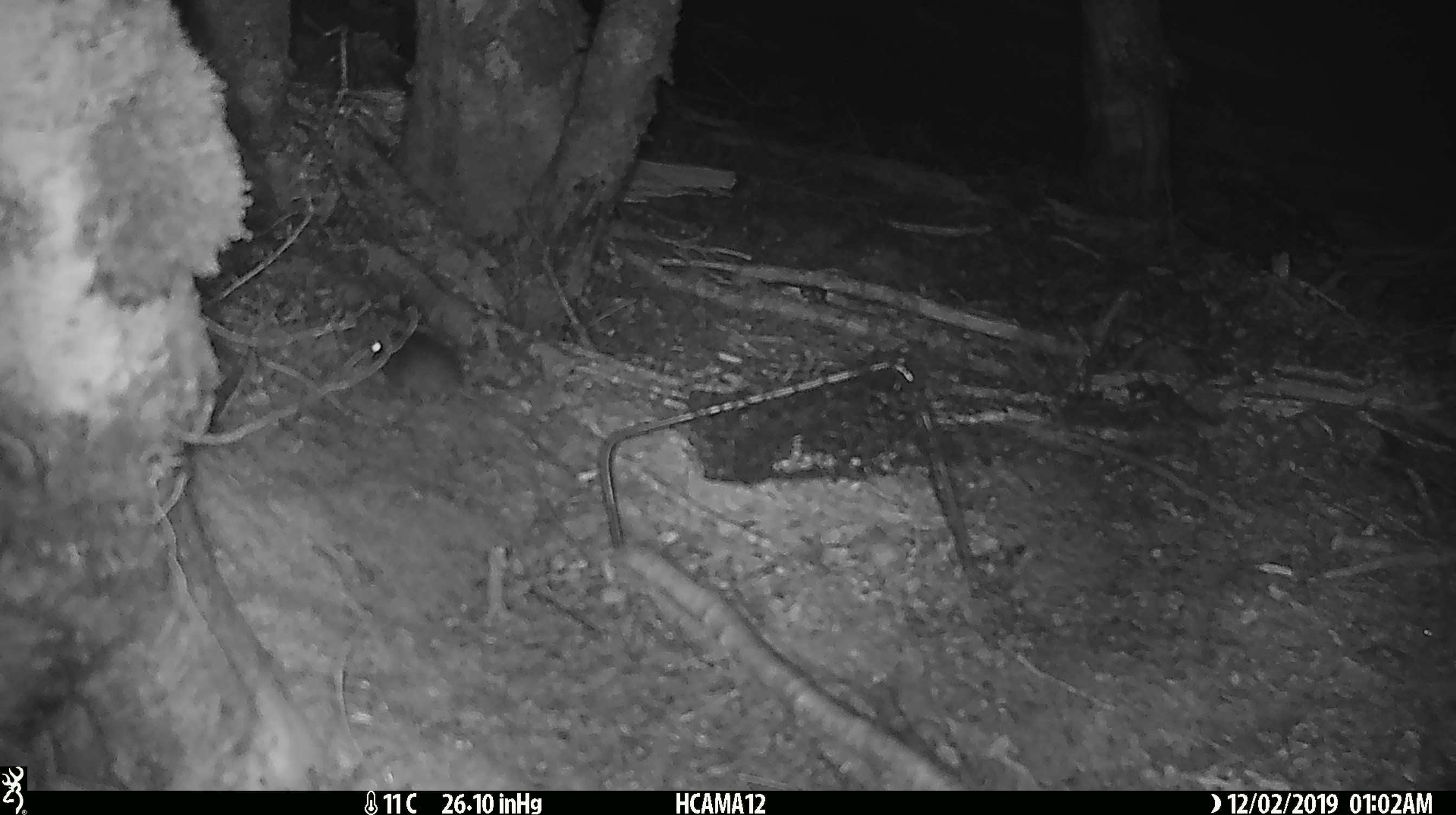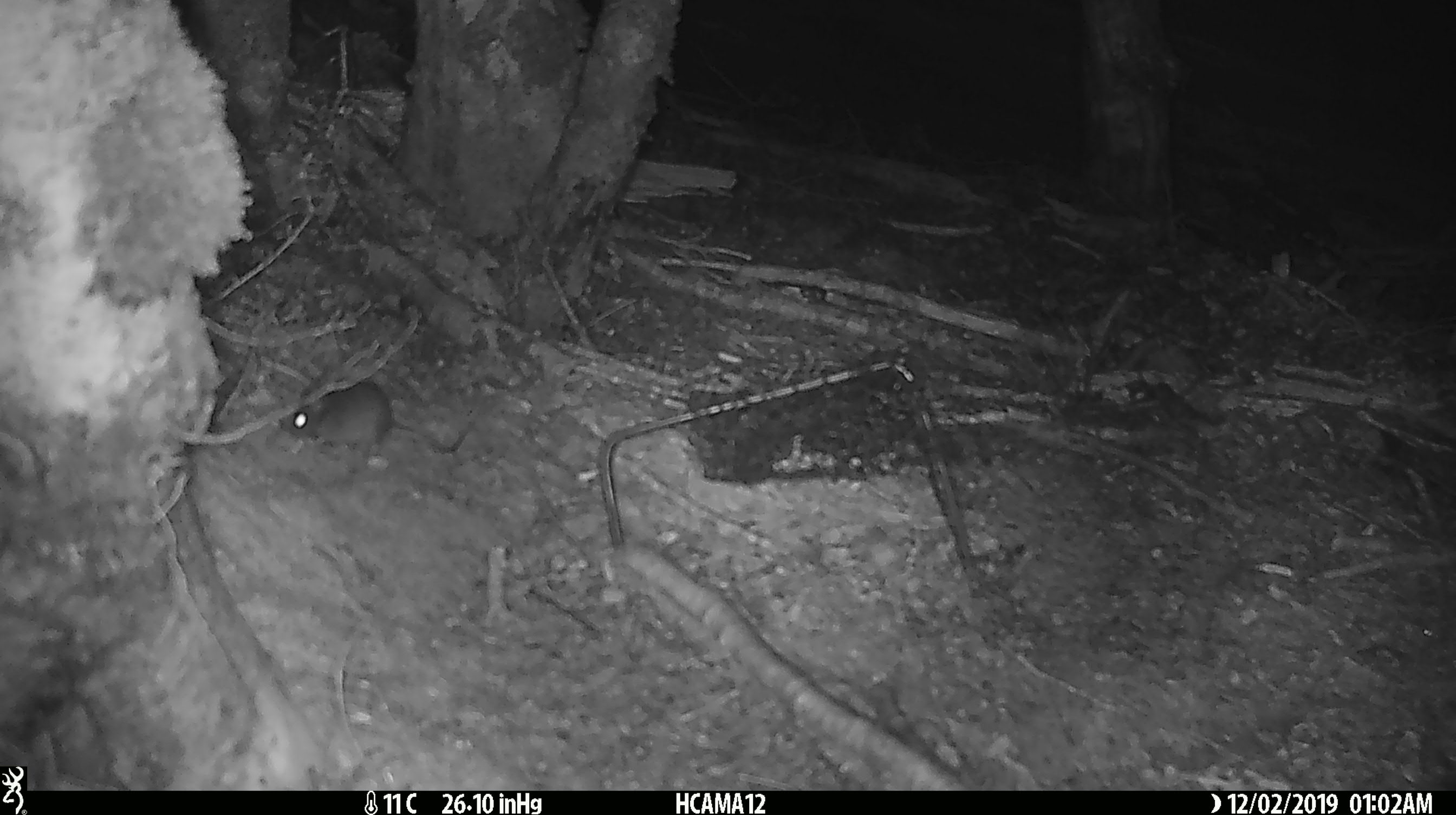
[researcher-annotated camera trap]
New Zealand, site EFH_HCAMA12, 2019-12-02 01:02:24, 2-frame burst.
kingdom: Animalia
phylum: Chordata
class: Mammalia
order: Rodentia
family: Muridae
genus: Mus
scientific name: Mus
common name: mouse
Mouse (Mus).